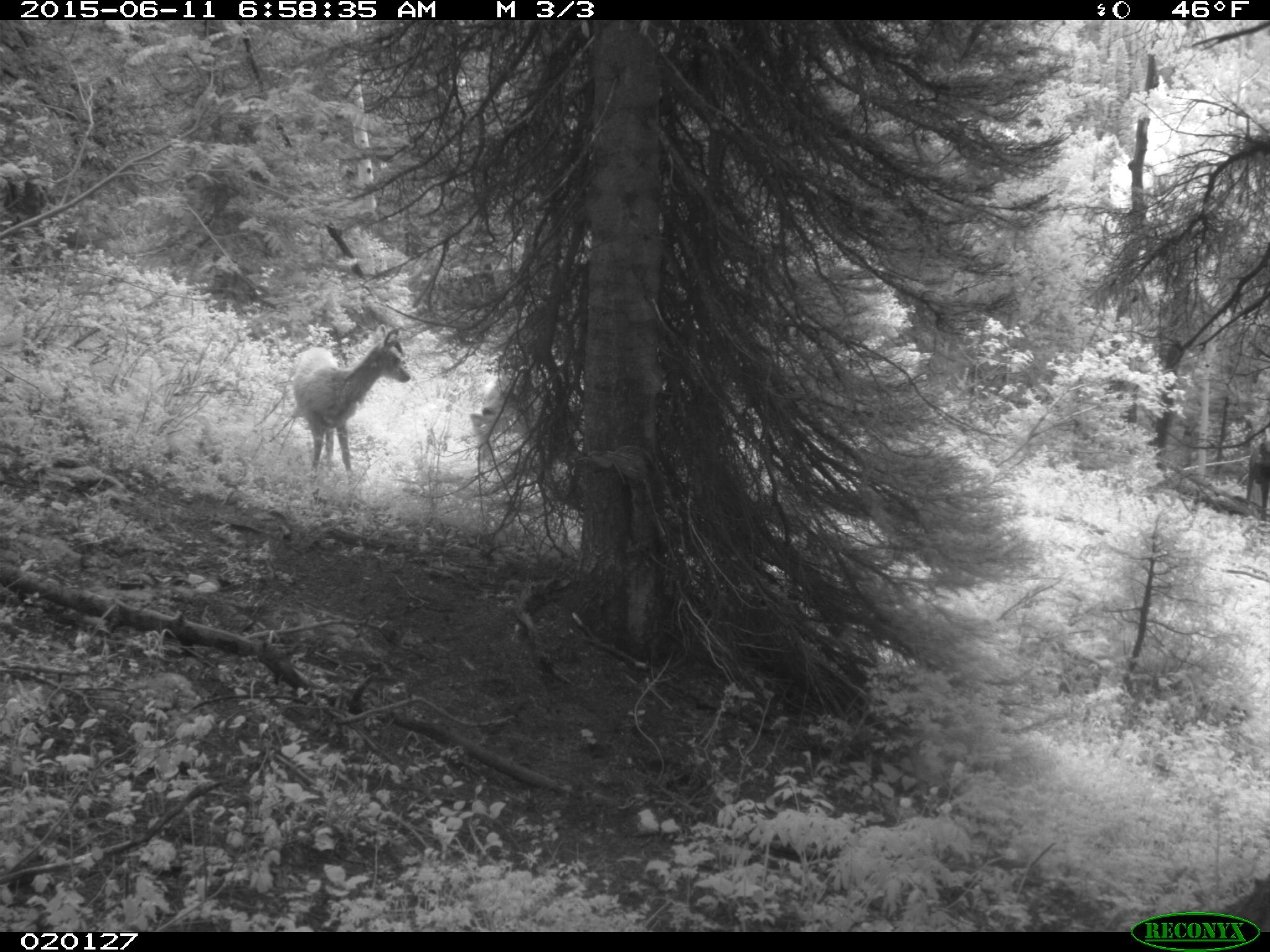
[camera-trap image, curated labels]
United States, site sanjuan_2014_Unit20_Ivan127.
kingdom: Animalia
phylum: Chordata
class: Mammalia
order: Artiodactyla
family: Cervidae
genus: Odocoileus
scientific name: Odocoileus hemionus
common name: mule deer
Odocoileus hemionus (mule deer).